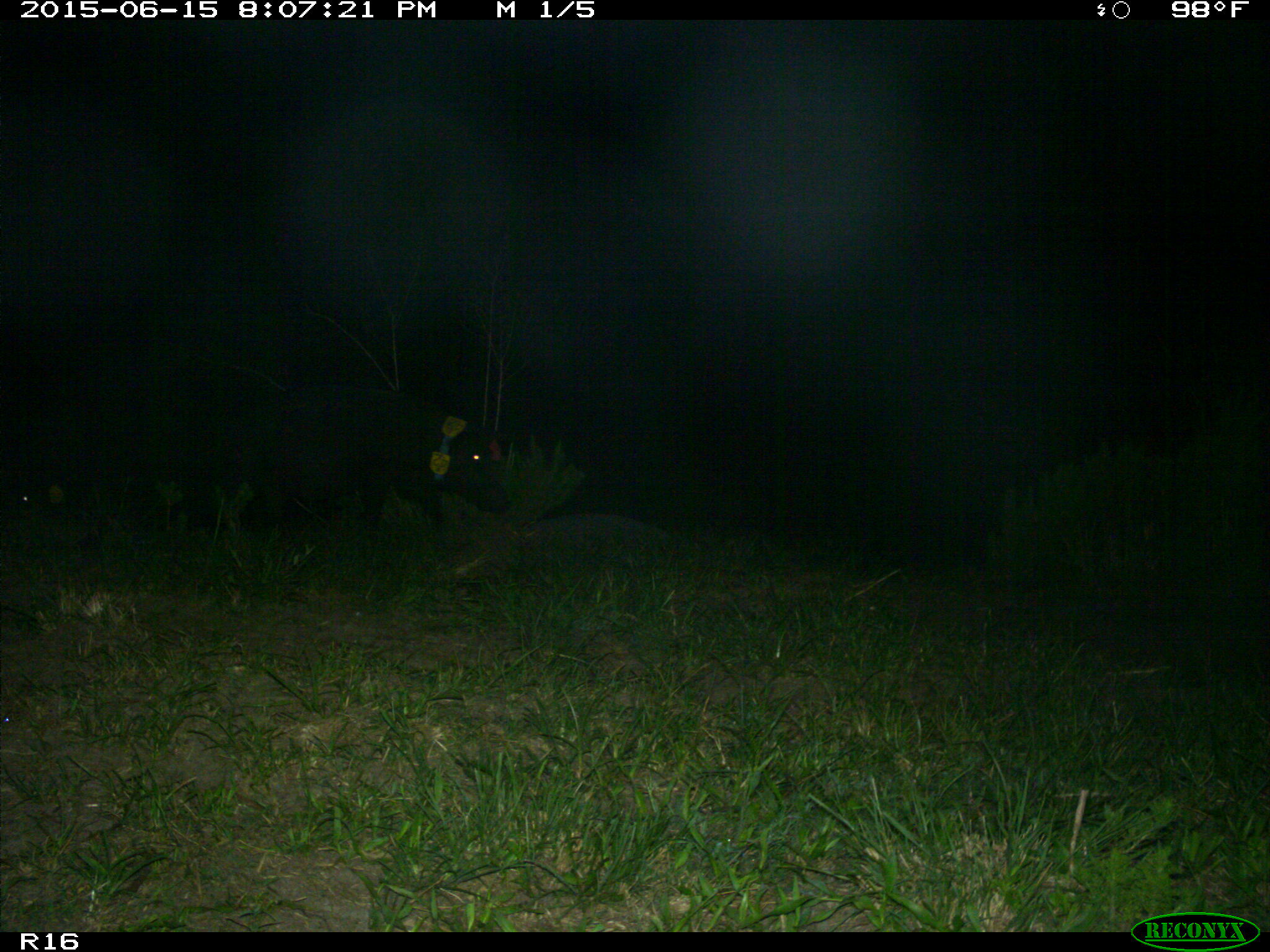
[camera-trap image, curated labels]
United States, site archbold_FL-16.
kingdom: Animalia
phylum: Chordata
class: Mammalia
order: Artiodactyla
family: Suidae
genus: Sus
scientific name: Sus scrofa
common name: wild boar